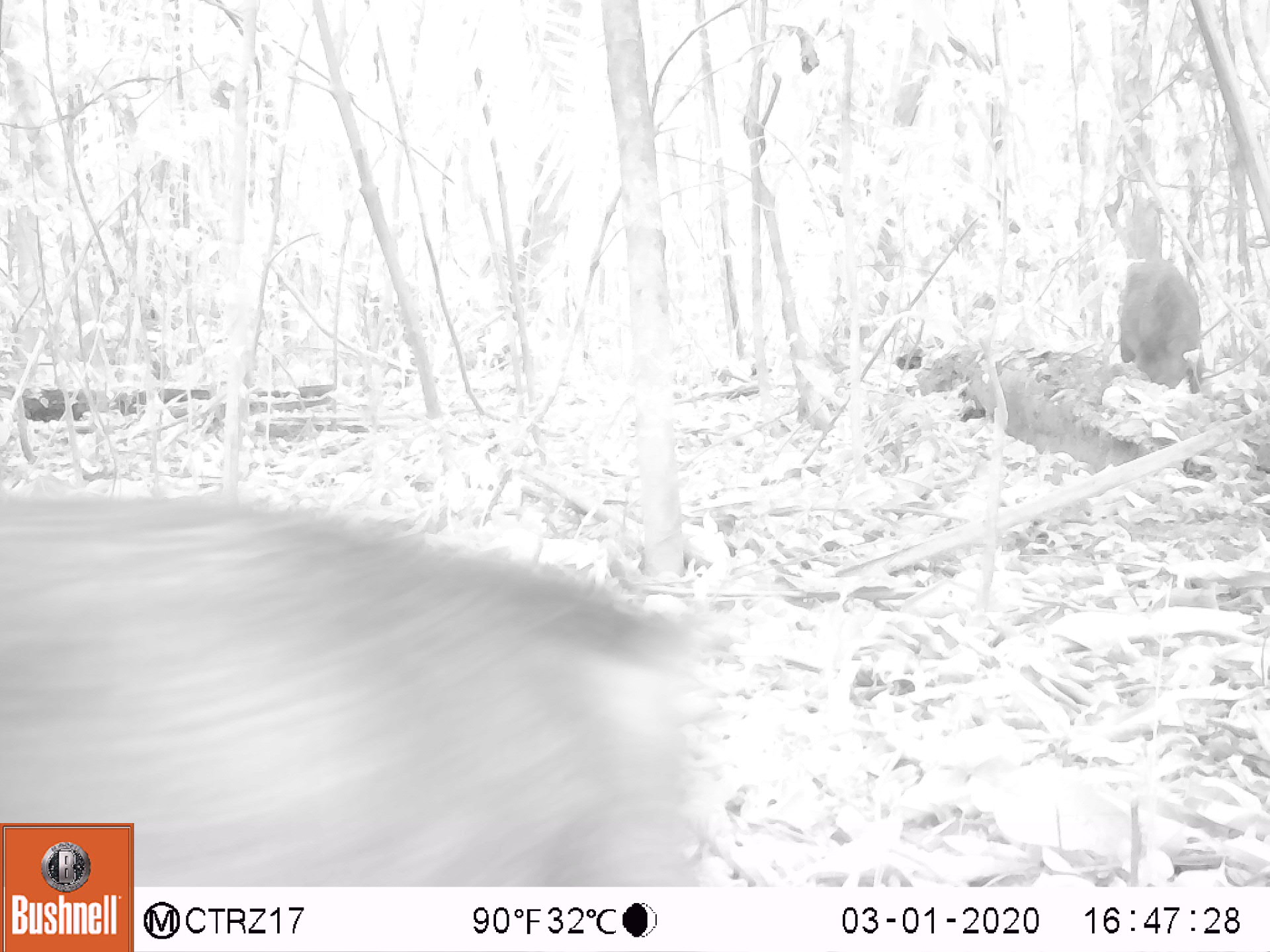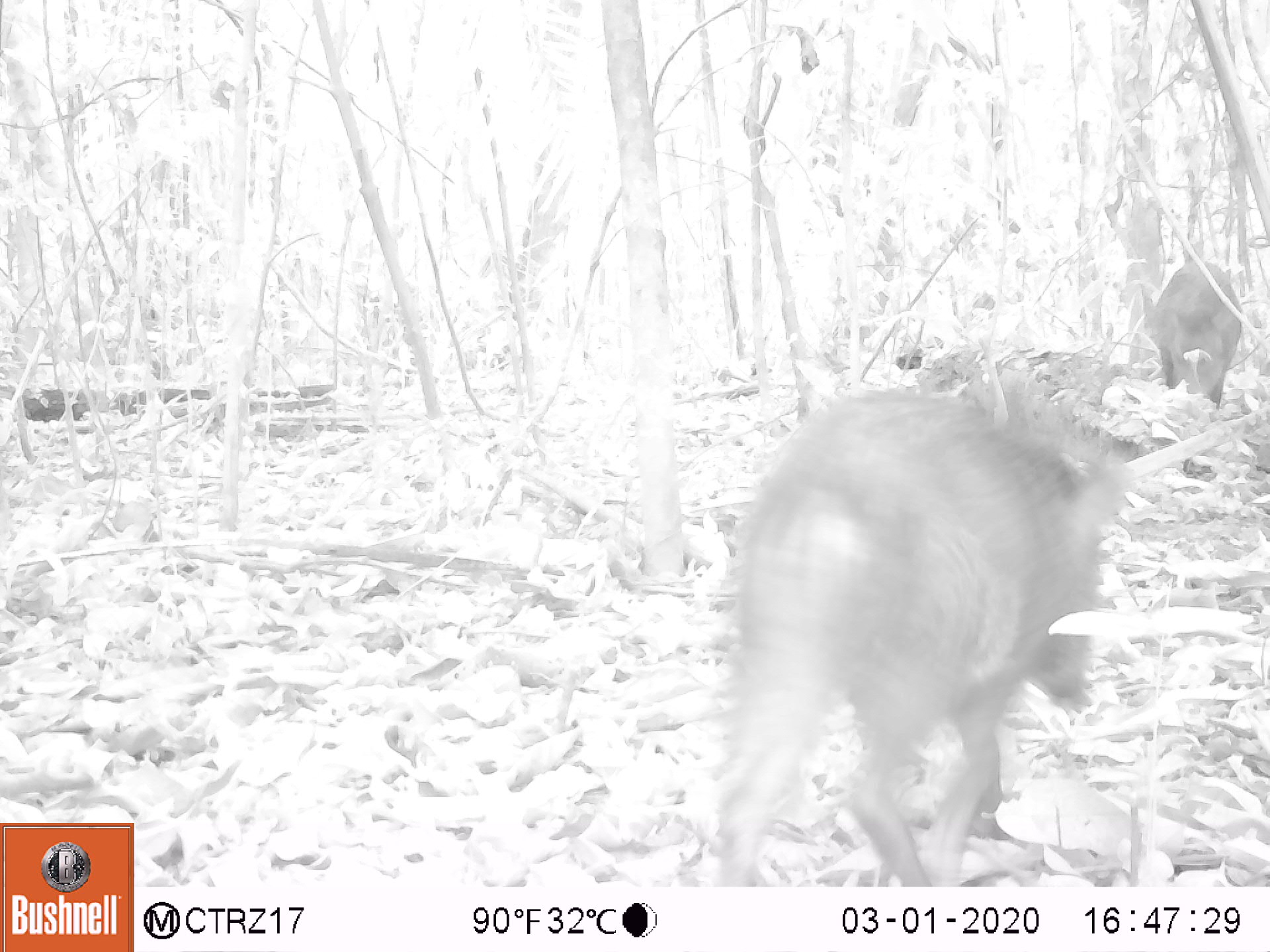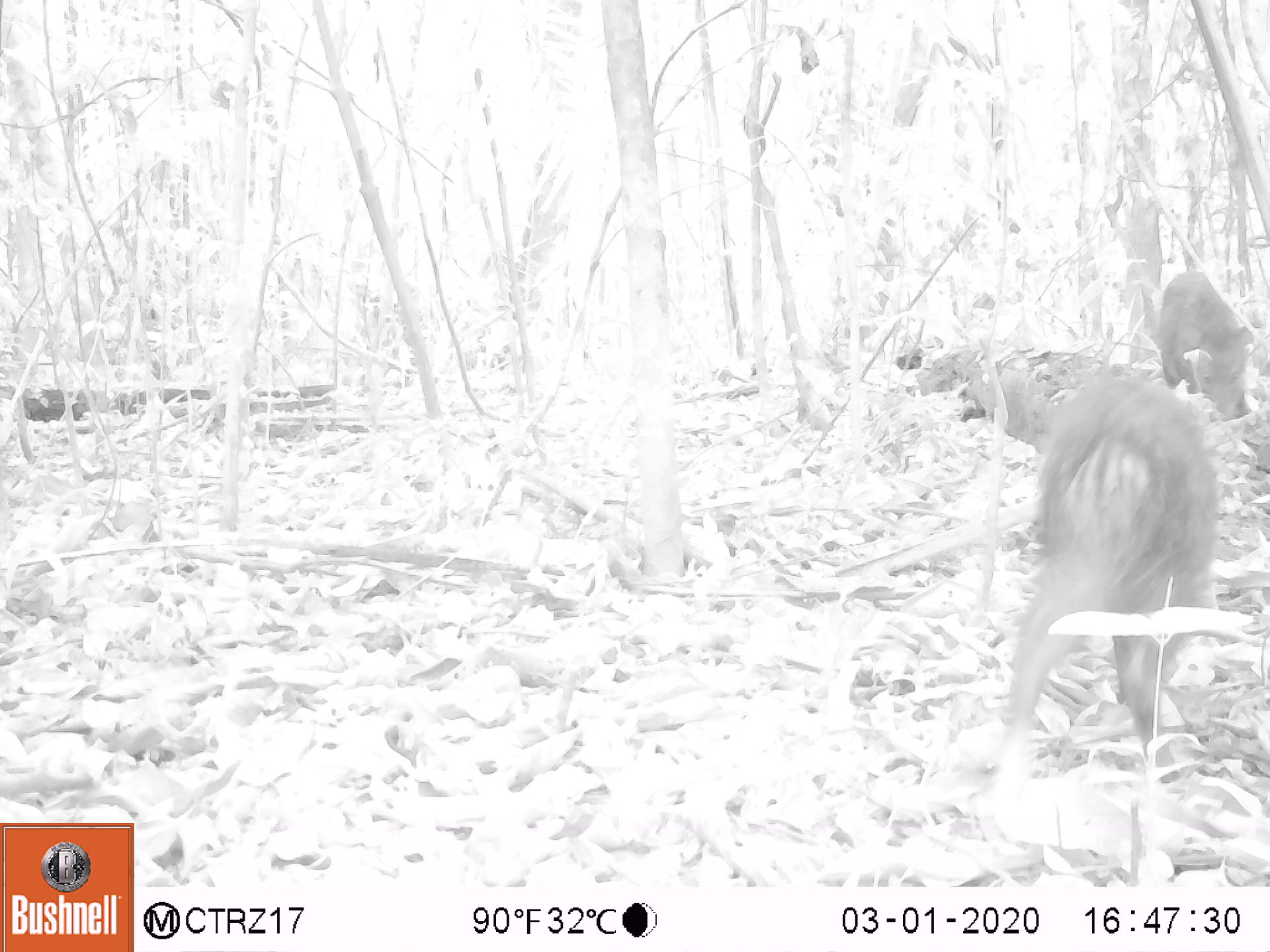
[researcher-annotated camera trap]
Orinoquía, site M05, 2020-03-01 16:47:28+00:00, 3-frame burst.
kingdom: Animalia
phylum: Chordata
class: Mammalia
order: Artiodactyla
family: Tayassuidae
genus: Pecari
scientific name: Pecari tajacu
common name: collared peccary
Collared peccary (Pecari tajacu).